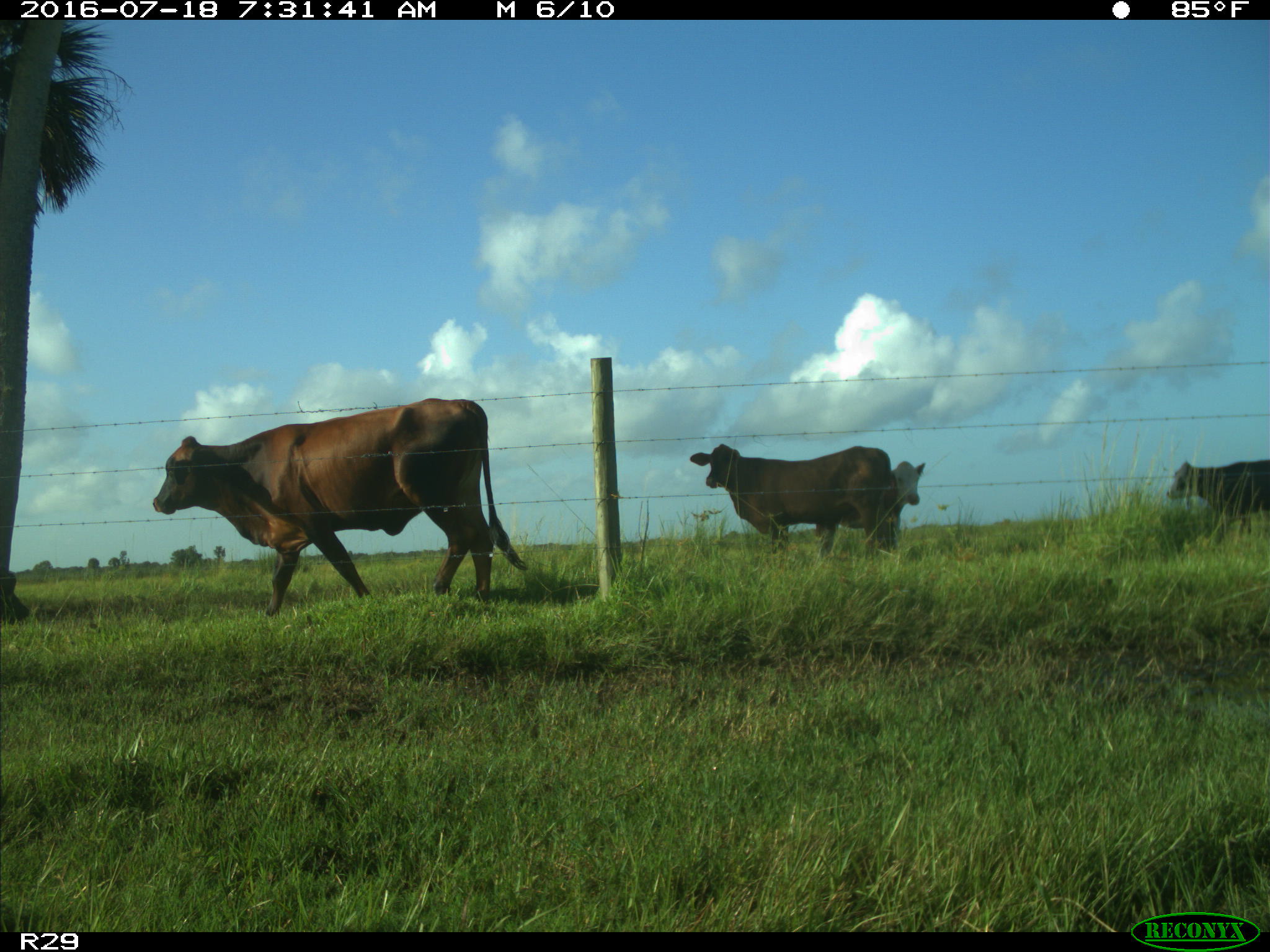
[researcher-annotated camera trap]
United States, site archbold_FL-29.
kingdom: Animalia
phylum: Chordata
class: Mammalia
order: Artiodactyla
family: Bovidae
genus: Bos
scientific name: Bos taurus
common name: domestic cow